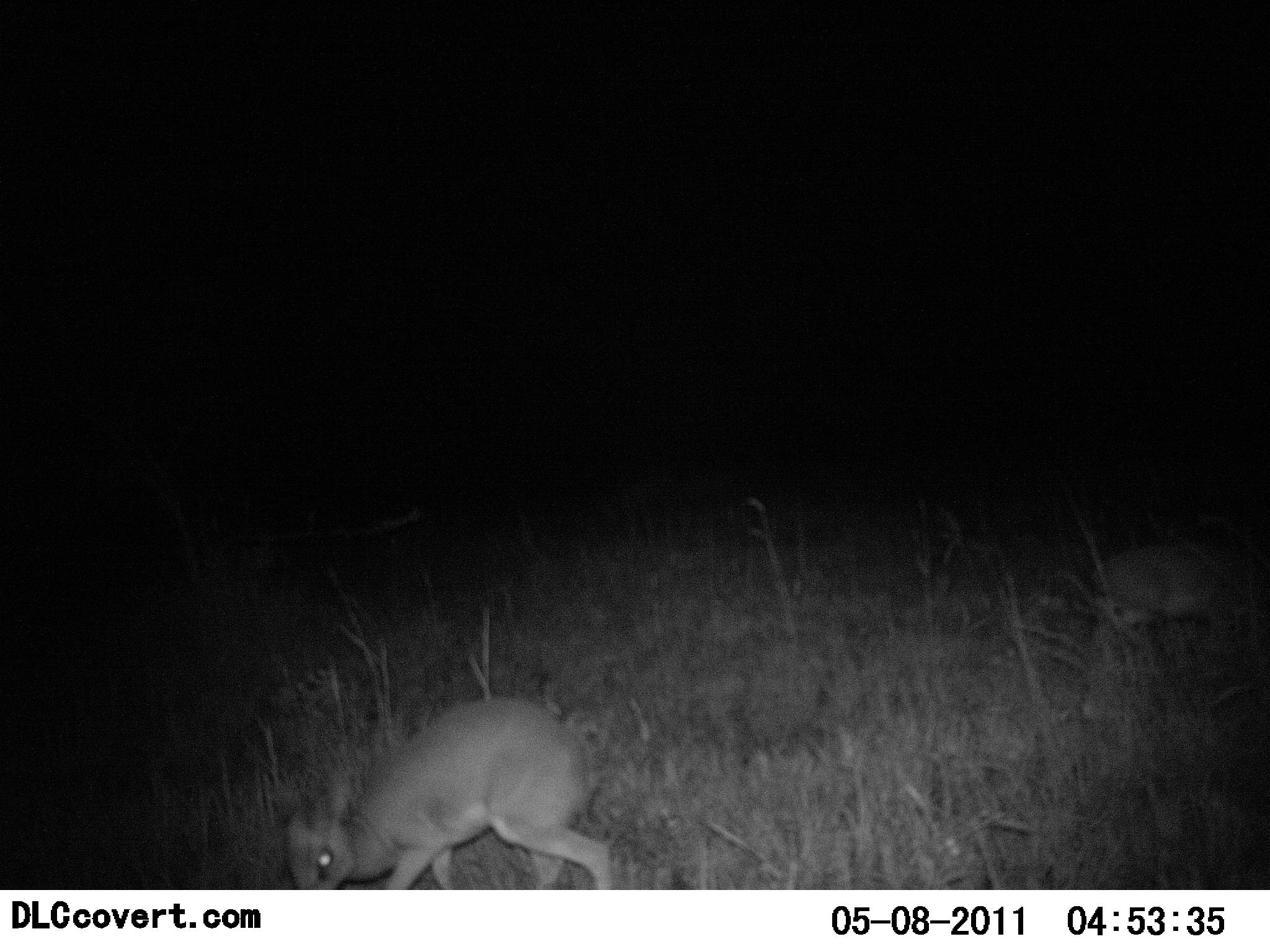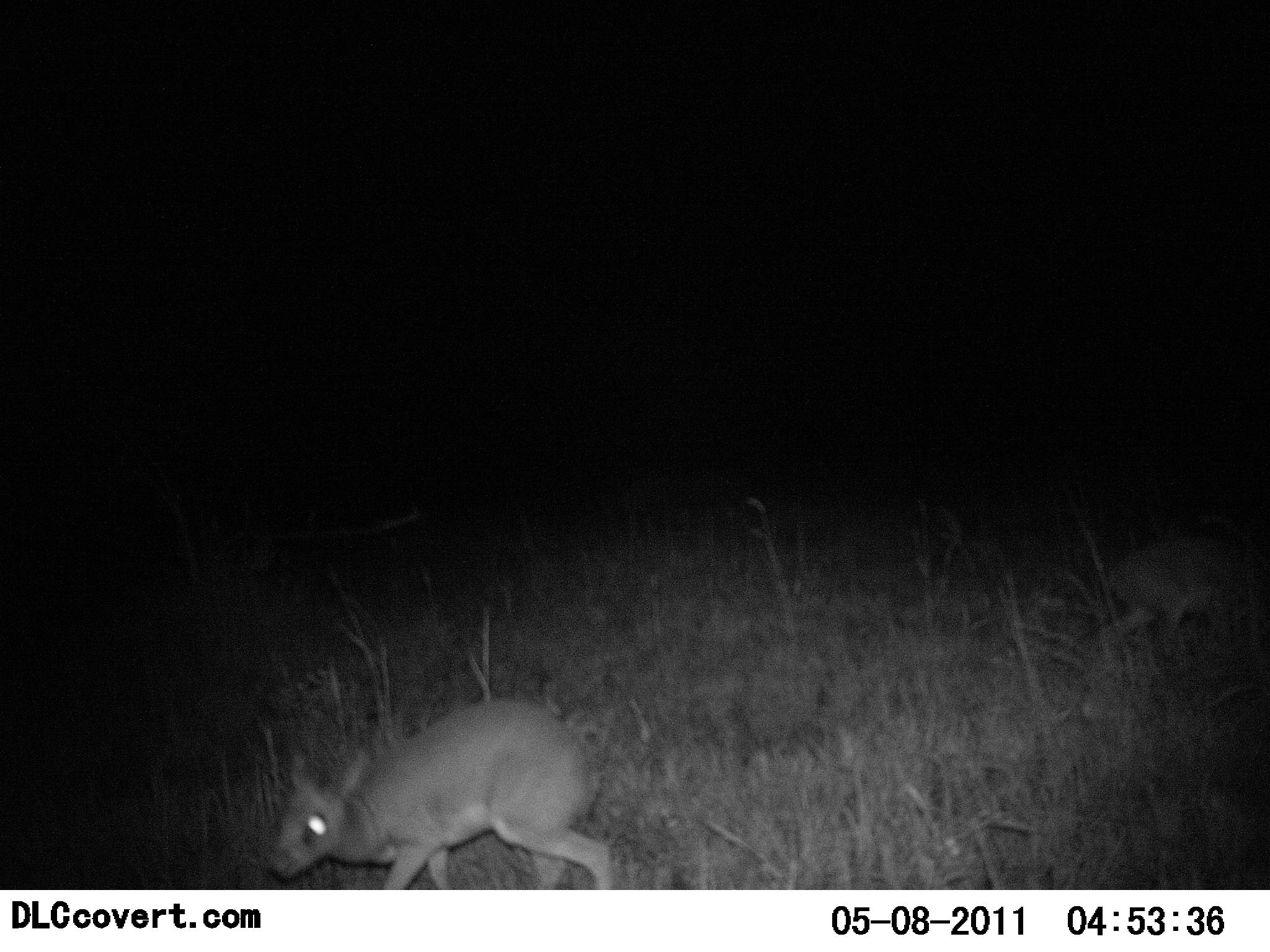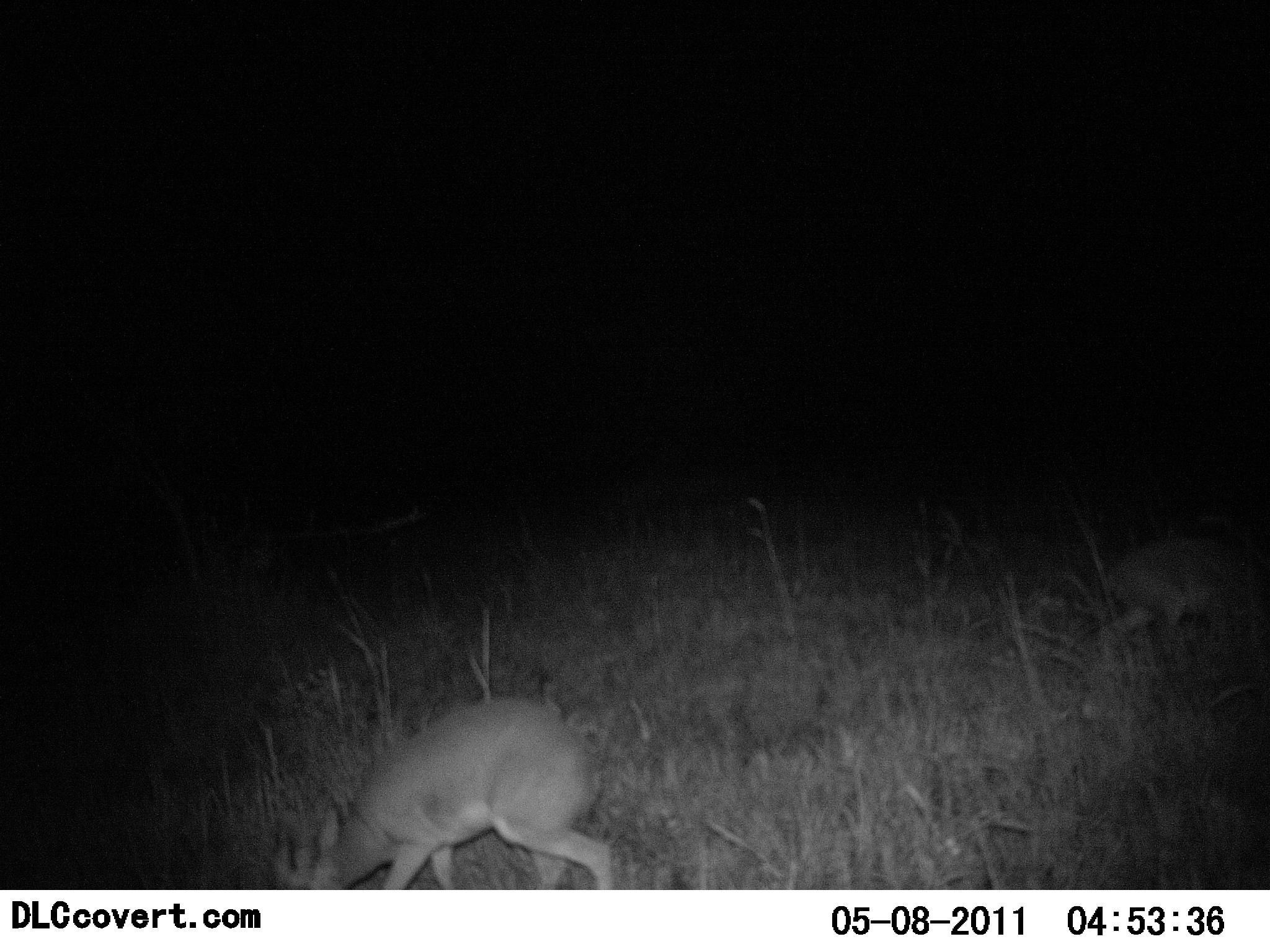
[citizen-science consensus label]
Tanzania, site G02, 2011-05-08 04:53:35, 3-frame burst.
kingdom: Animalia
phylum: Chordata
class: Mammalia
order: Artiodactyla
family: Bovidae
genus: Madoqua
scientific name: Madoqua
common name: dikdik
Dikdik (Madoqua), count 2. Behavior (volunteer vote fractions): standing 23%, resting 0%, moving 15%, interacting 0%. Young present (vote fraction): 15%. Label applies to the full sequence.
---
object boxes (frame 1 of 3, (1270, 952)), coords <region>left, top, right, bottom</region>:
animal: <region>284, 695, 611, 890</region>; <region>1092, 544, 1270, 641</region>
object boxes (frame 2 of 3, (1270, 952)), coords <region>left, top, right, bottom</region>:
animal: <region>269, 697, 611, 890</region>; <region>1098, 539, 1270, 669</region>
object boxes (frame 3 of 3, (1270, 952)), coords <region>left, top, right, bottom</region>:
animal: <region>311, 695, 614, 890</region>; <region>1098, 539, 1270, 669</region>